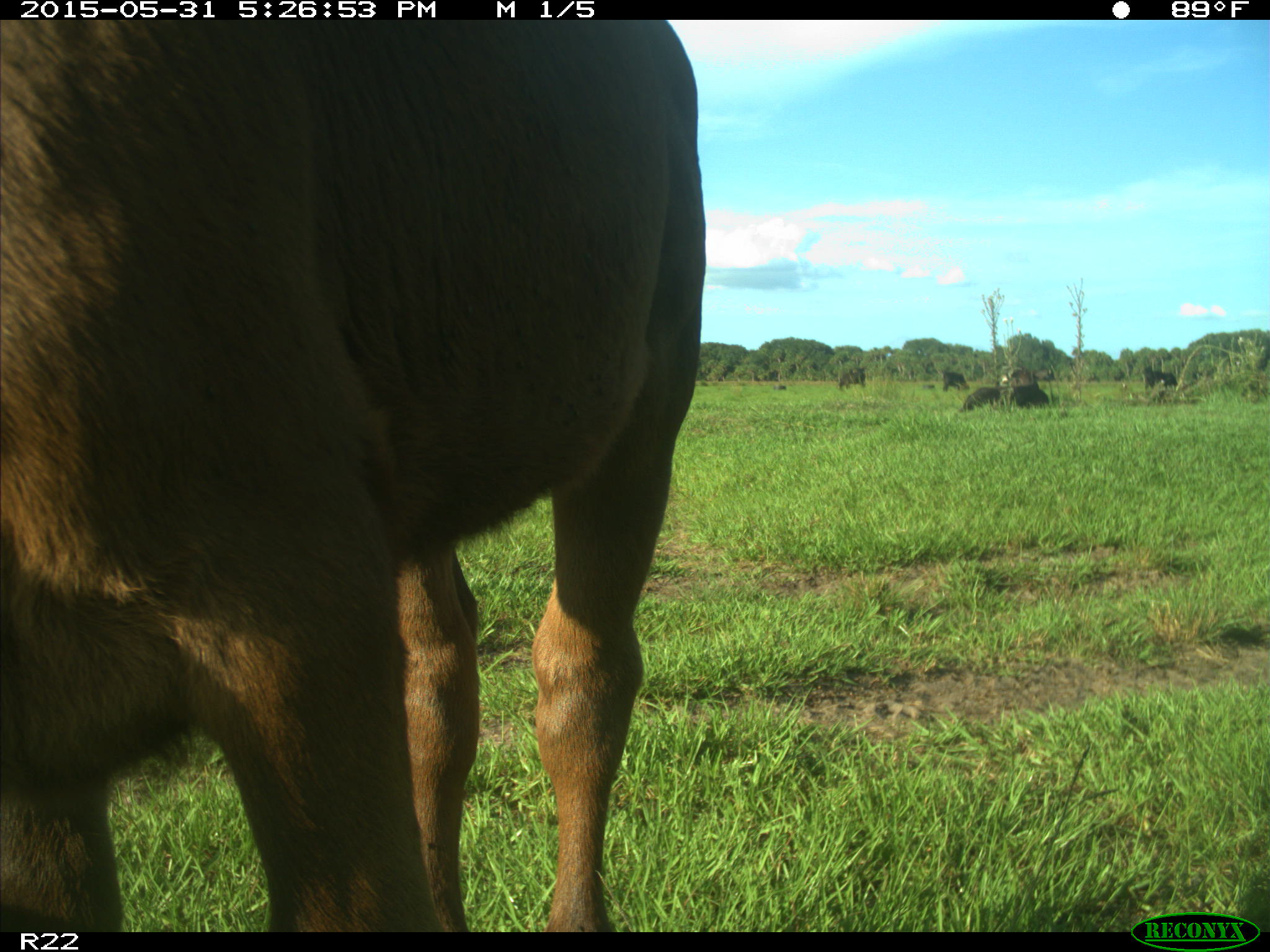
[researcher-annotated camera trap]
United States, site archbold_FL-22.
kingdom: Animalia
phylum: Chordata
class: Mammalia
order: Artiodactyla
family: Bovidae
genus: Bos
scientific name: Bos taurus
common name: domestic cow